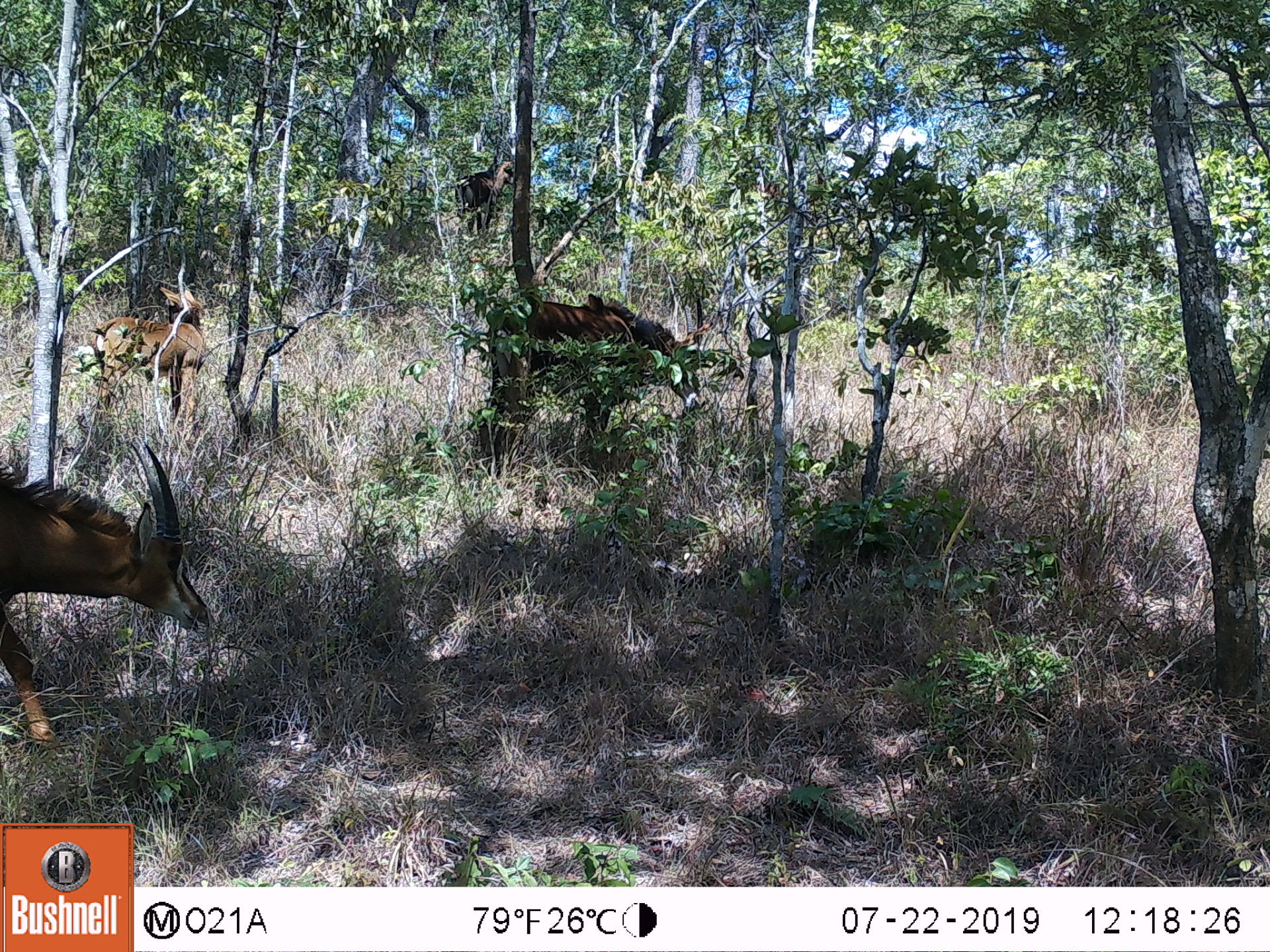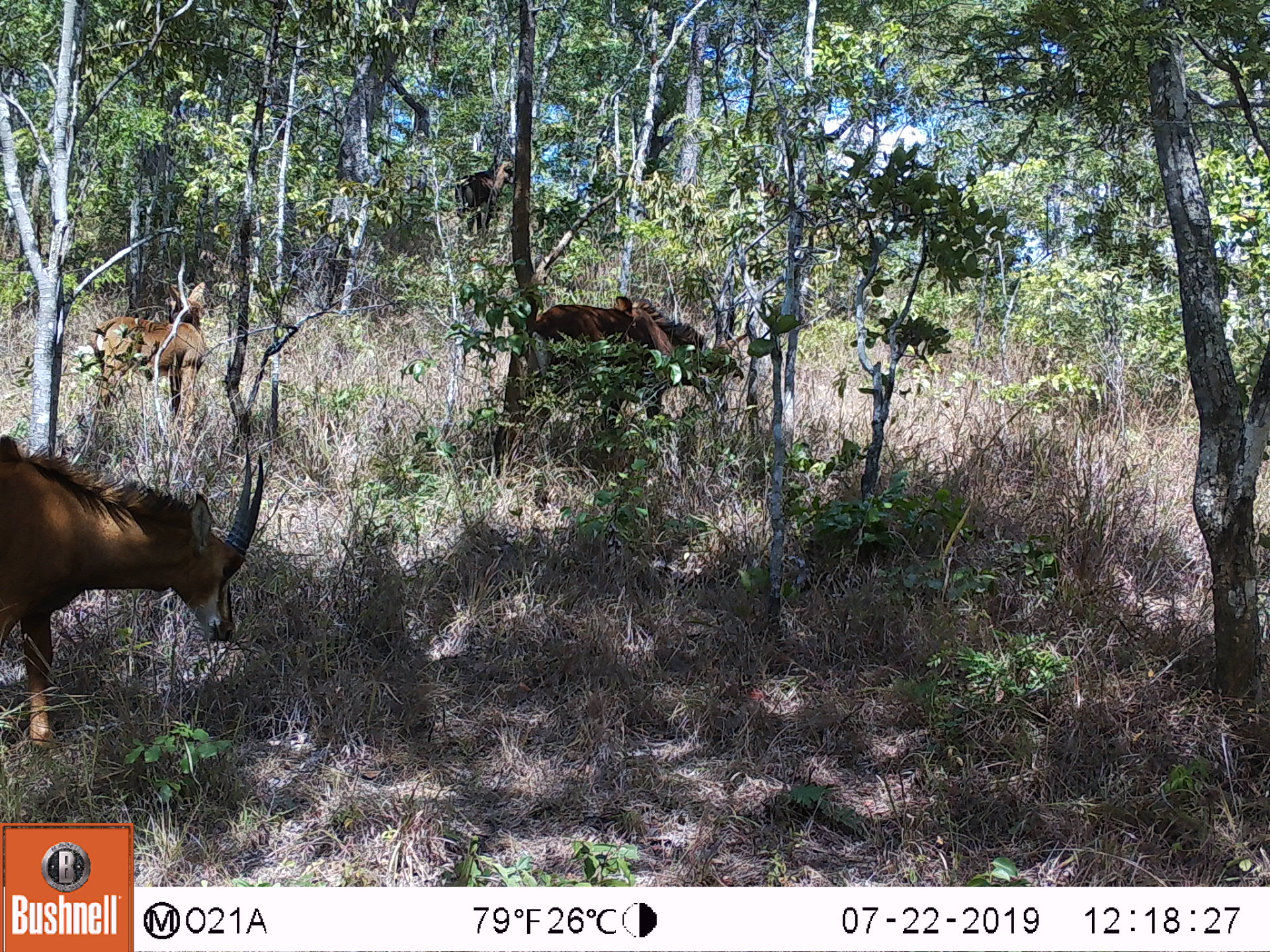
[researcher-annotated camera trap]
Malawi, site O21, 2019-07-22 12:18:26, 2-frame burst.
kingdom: Animalia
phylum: Chordata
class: Mammalia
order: Artiodactyla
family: Bovidae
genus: Hippotragus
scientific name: Hippotragus niger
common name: sable antelope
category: sable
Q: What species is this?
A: Sable (sable antelope) (Hippotragus niger).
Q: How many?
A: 4.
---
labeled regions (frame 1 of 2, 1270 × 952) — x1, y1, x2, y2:
sable: 0, 441, 224, 756; 477, 252, 709, 464; 86, 277, 220, 434; 450, 157, 518, 242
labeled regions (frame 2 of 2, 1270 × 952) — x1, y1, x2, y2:
sable: 0, 433, 274, 762; 526, 266, 748, 456; 83, 274, 219, 427; 449, 134, 526, 248